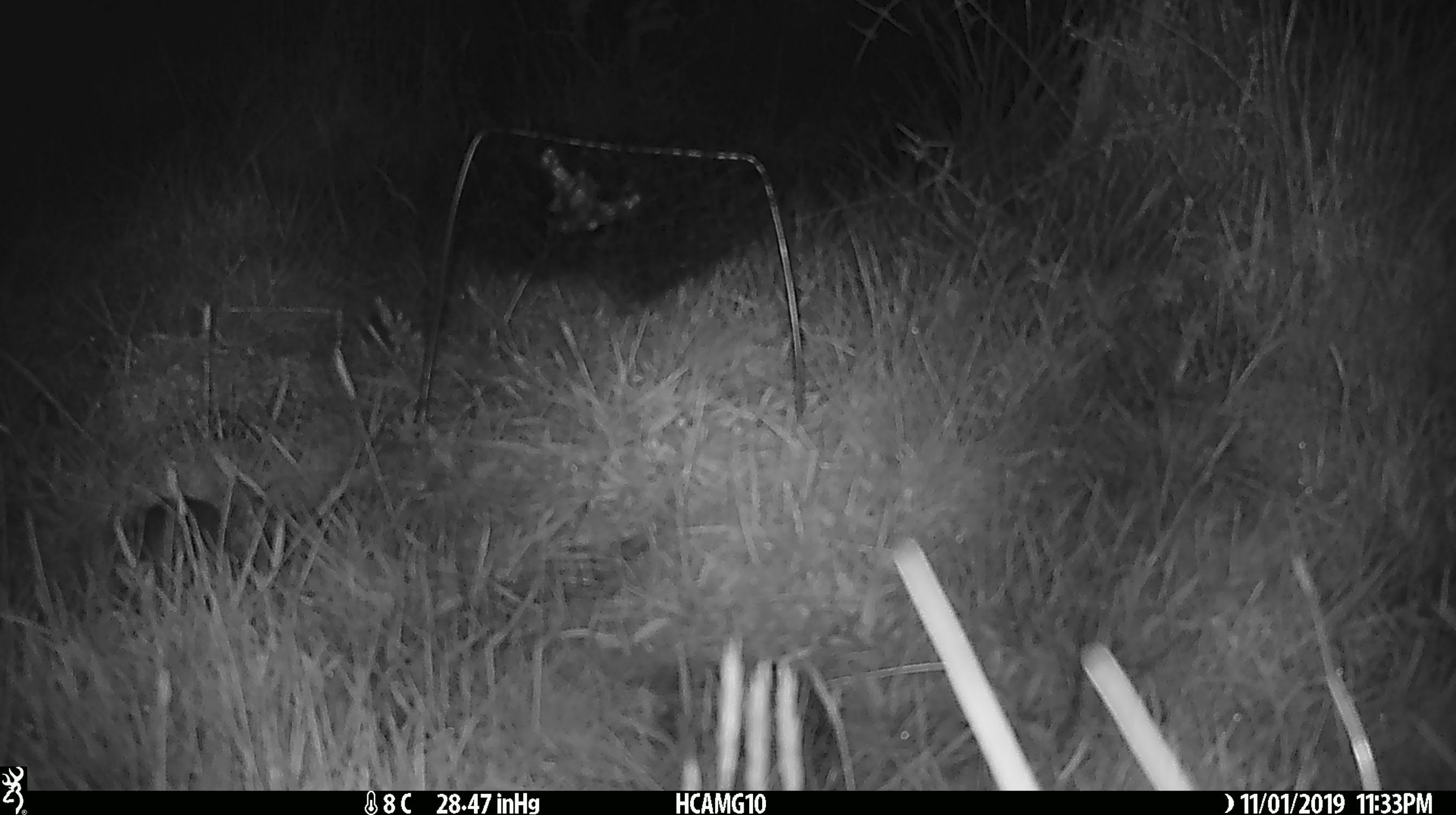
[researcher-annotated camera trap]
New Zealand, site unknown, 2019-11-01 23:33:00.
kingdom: Animalia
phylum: Chordata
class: Mammalia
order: Rodentia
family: Muridae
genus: Mus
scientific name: Mus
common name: mouse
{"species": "mouse (Mus)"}